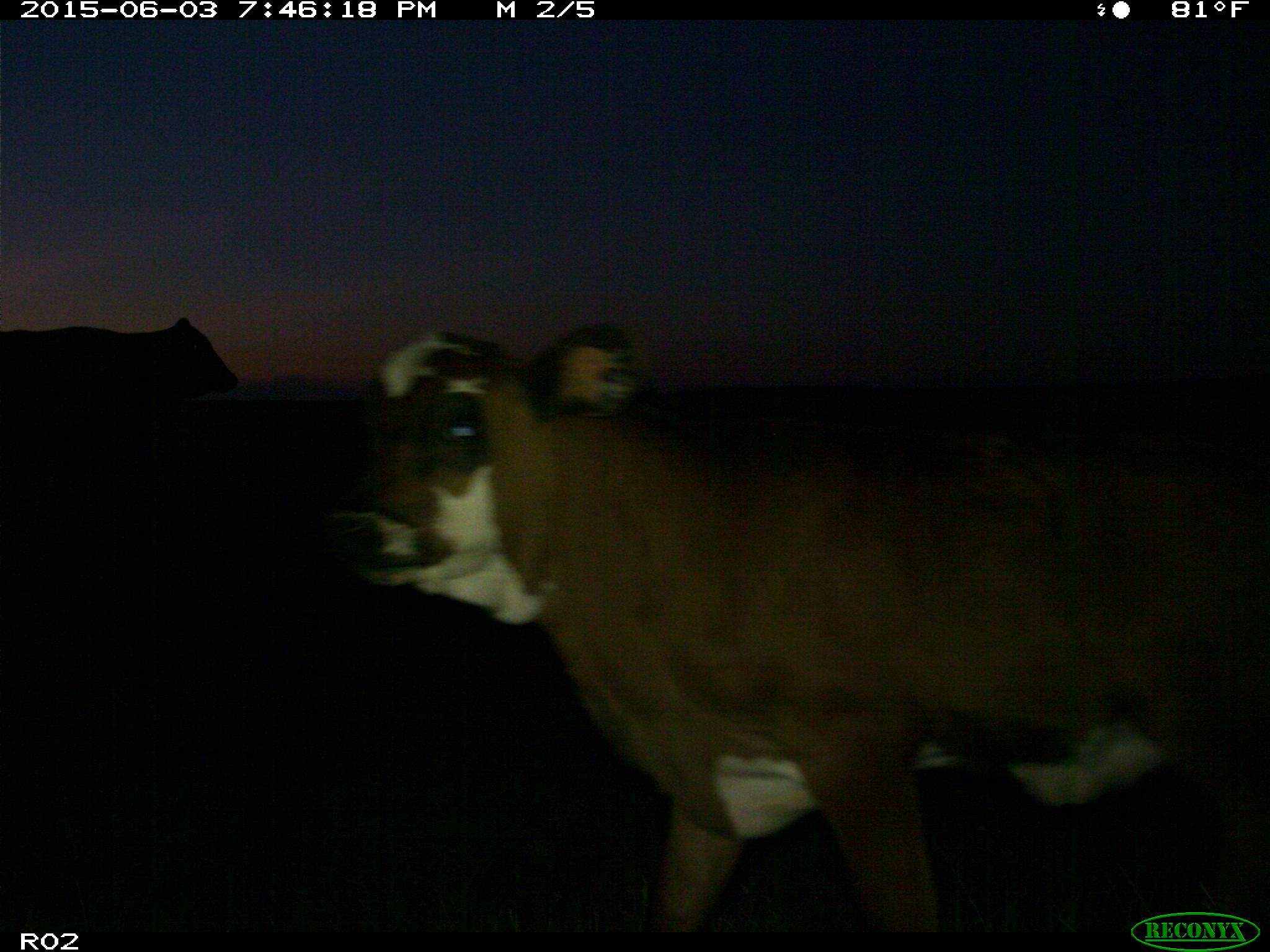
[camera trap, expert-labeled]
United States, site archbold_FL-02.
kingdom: Animalia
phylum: Chordata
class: Mammalia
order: Artiodactyla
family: Bovidae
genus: Bos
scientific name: Bos taurus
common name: domestic cow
Bos taurus (domestic cow).